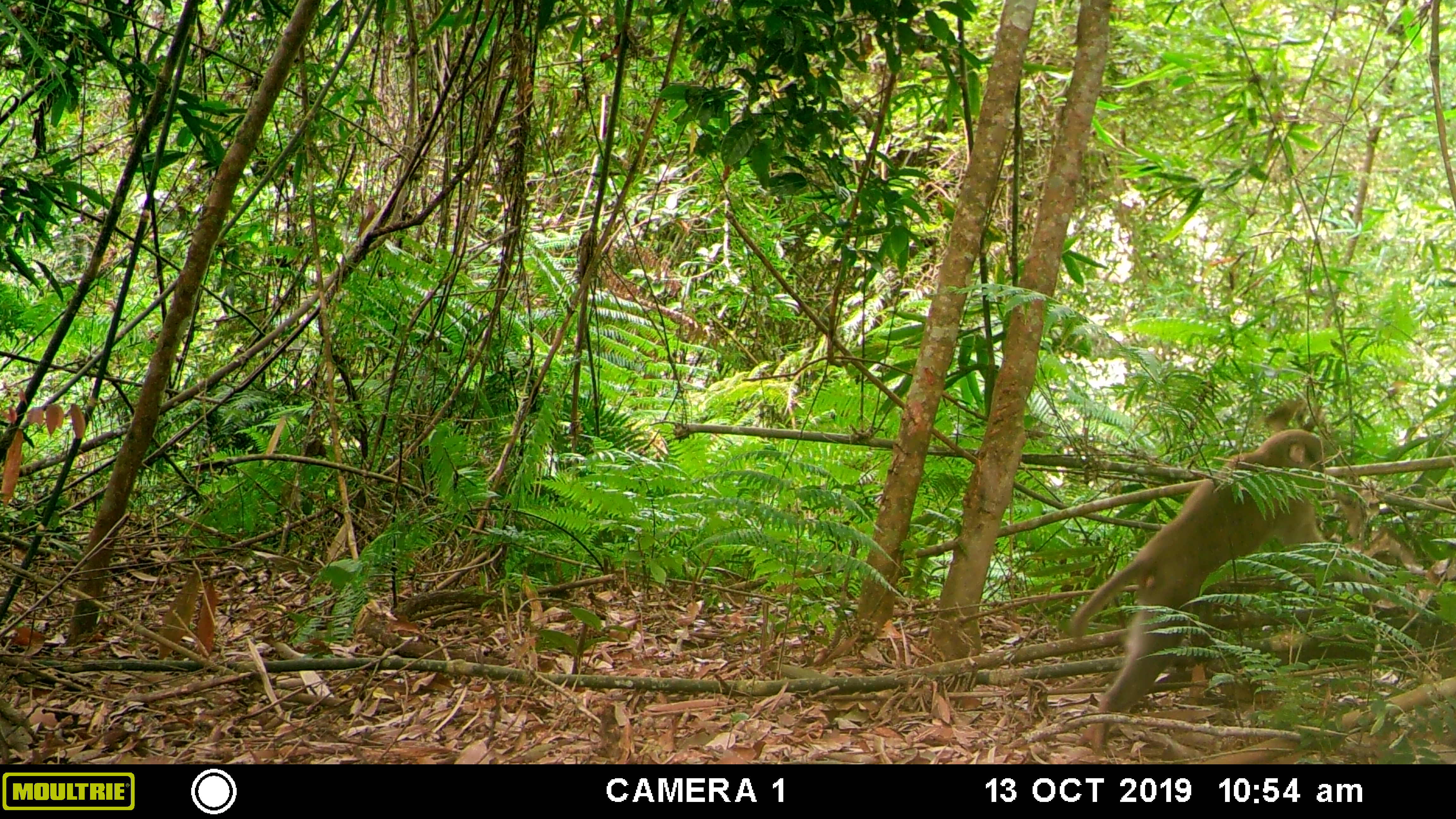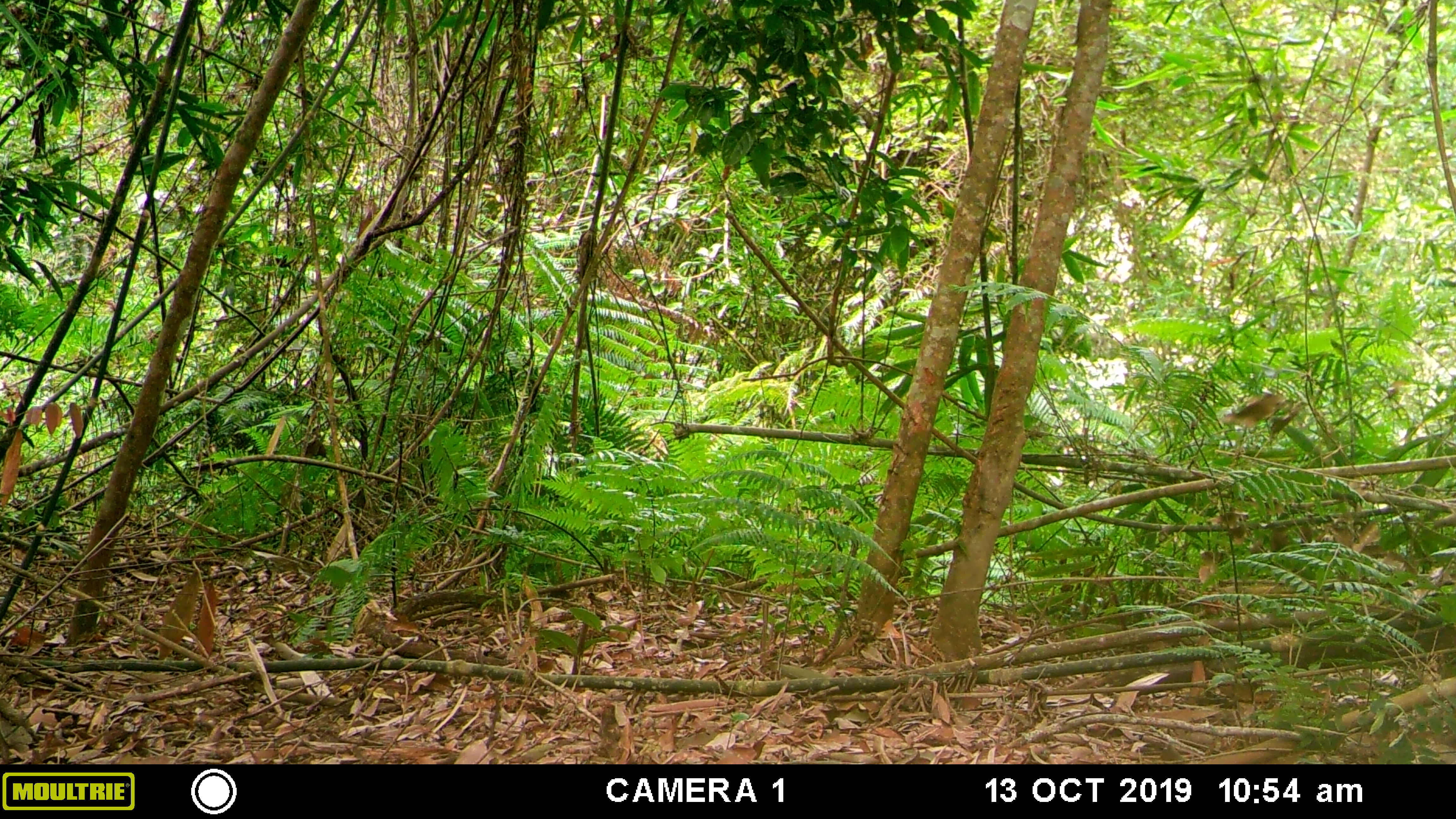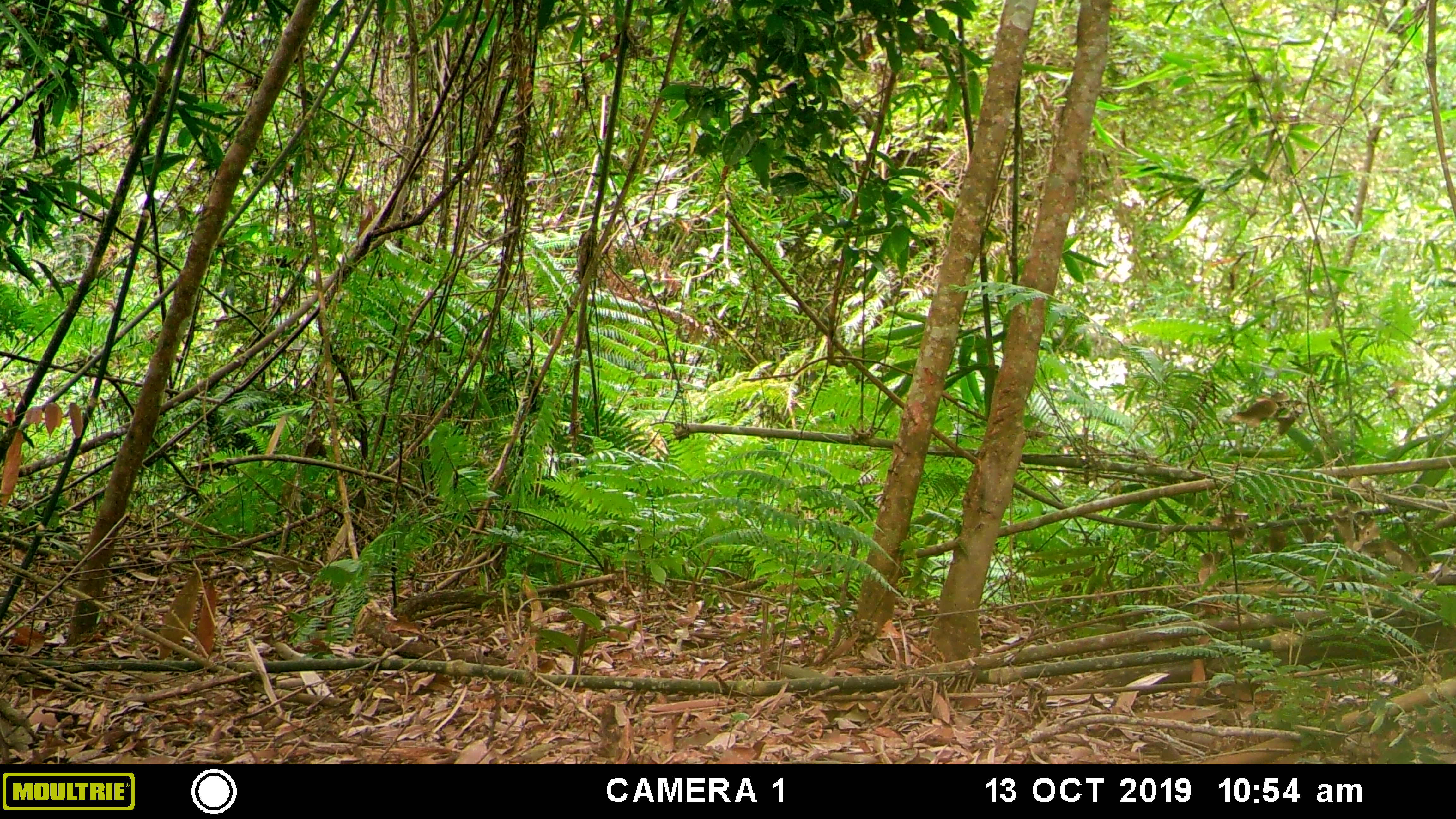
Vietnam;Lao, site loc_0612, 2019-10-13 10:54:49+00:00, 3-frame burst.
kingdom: Animalia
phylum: Chordata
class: Mammalia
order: Primates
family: Cercopithecidae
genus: Macaca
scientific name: Macaca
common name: macaques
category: assam or rhesus macaque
Assam or rhesus macaque (macaques) (Macaca). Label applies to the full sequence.